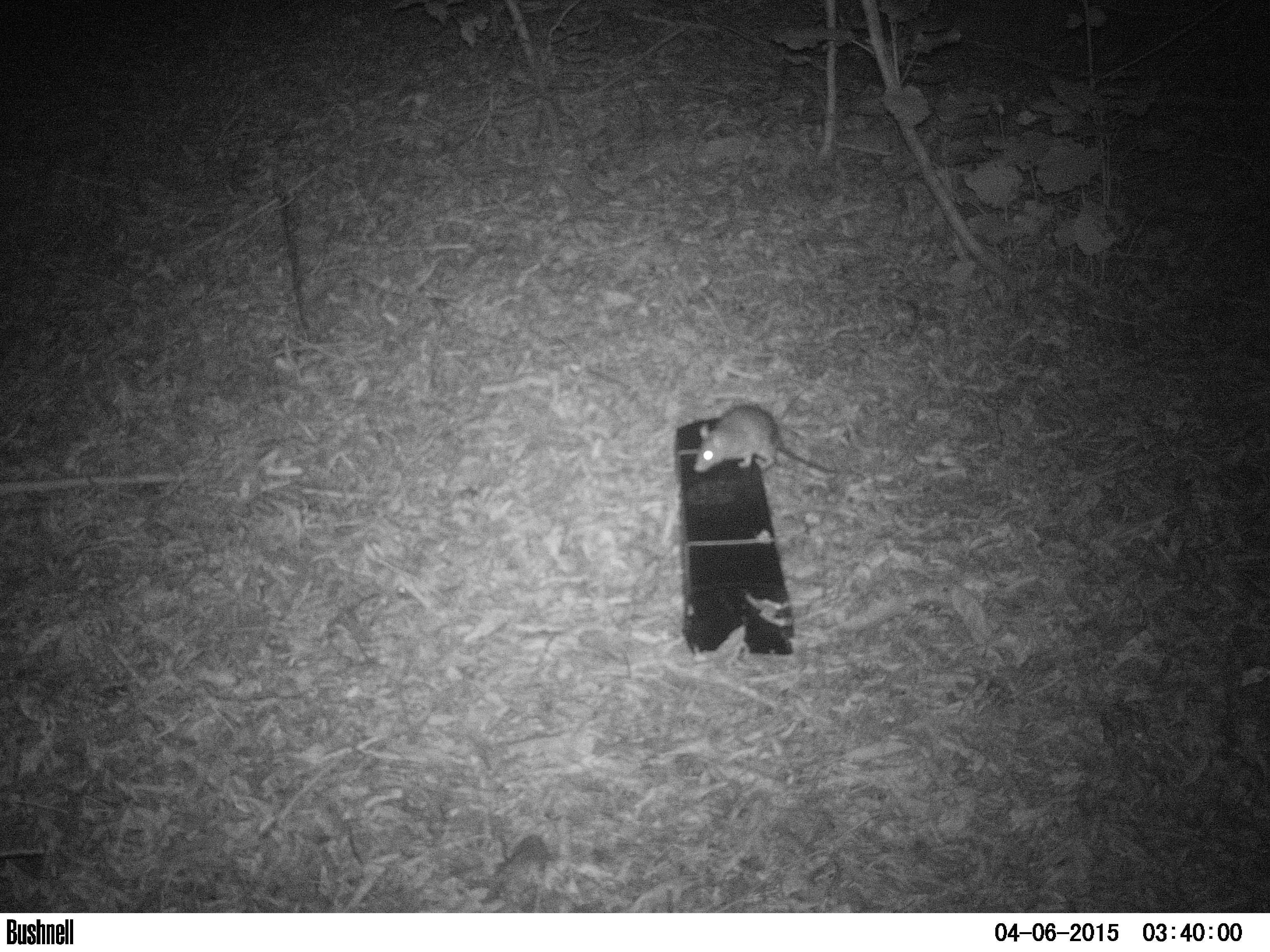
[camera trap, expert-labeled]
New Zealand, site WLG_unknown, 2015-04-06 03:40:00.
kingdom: Animalia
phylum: Chordata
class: Mammalia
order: Rodentia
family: Muridae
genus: Rattus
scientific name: Rattus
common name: rat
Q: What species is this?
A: Rat (Rattus).